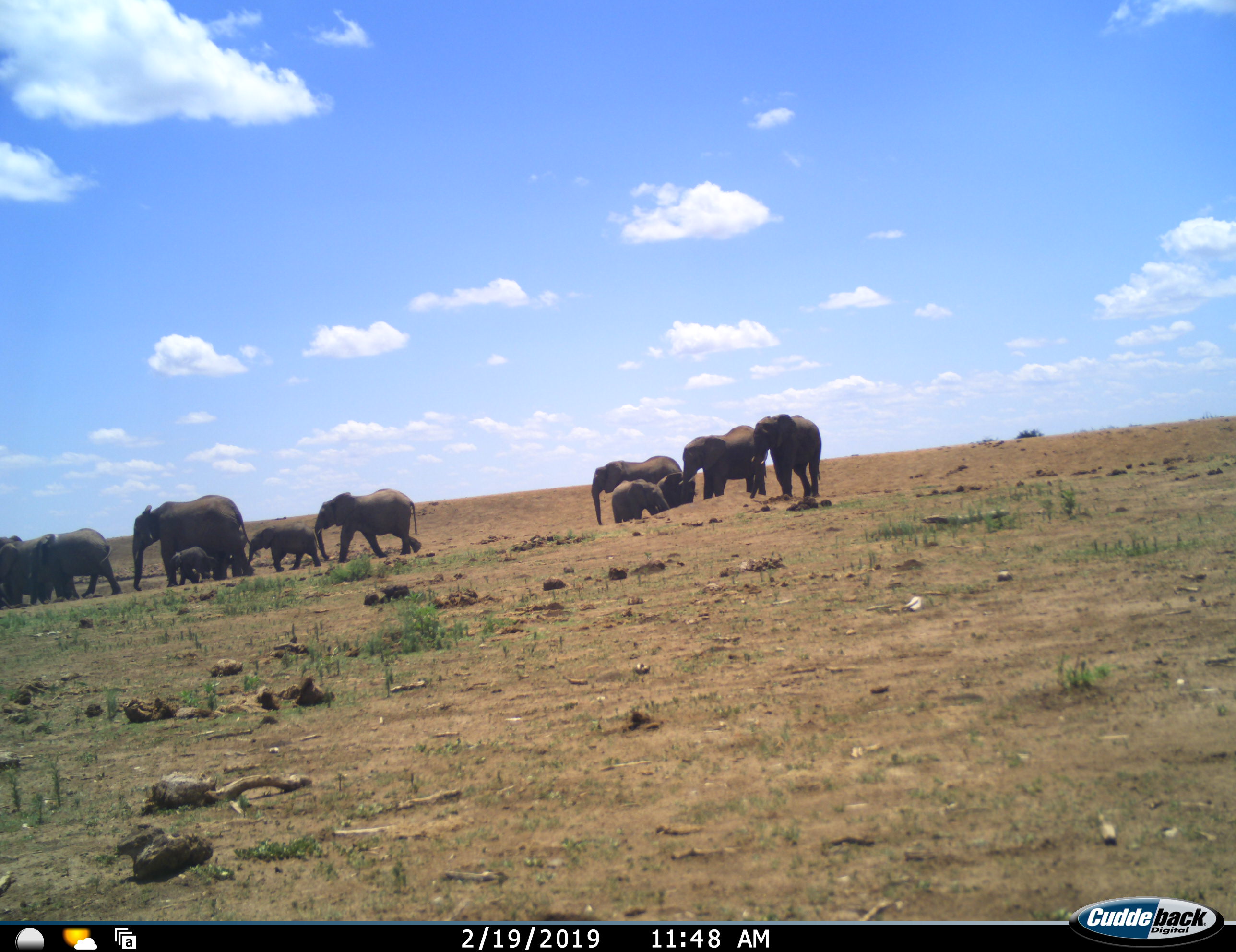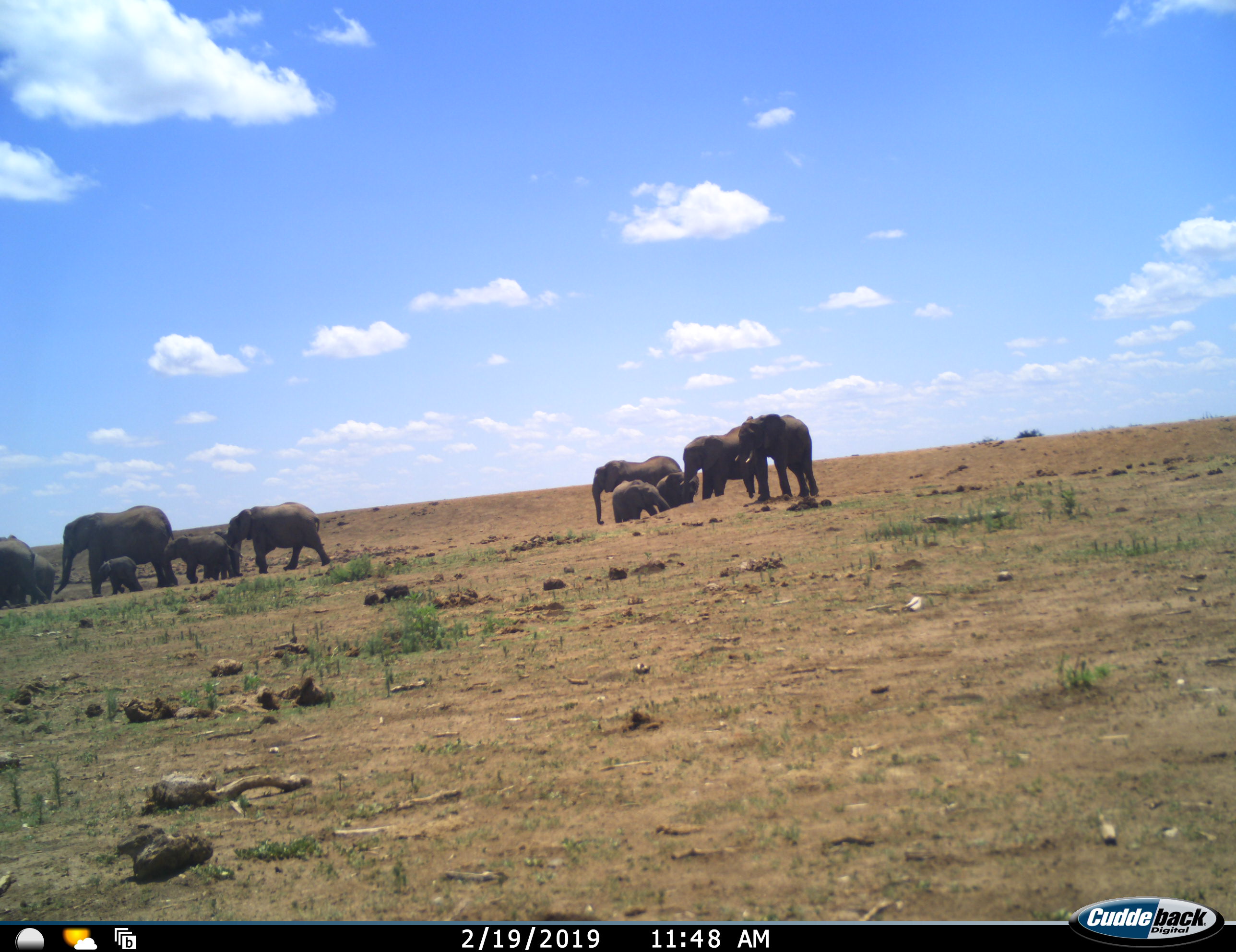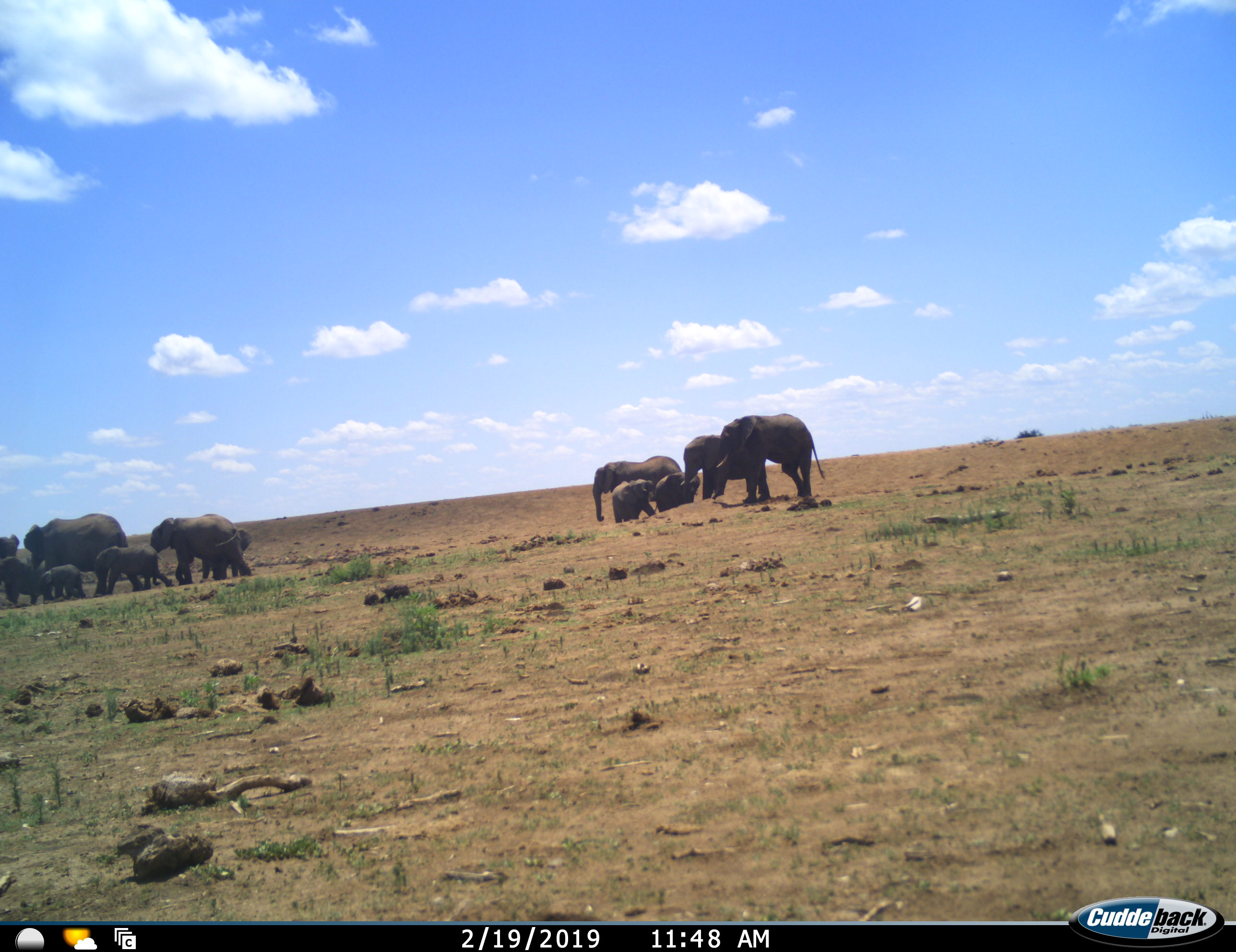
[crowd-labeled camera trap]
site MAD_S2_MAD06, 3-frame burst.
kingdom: Animalia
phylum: Chordata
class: Mammalia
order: Proboscidea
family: Elephantidae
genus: Loxodonta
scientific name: Loxodonta africana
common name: african bush elephant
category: elephant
Elephant (african bush elephant) (Loxodonta africana), count 11-50. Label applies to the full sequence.